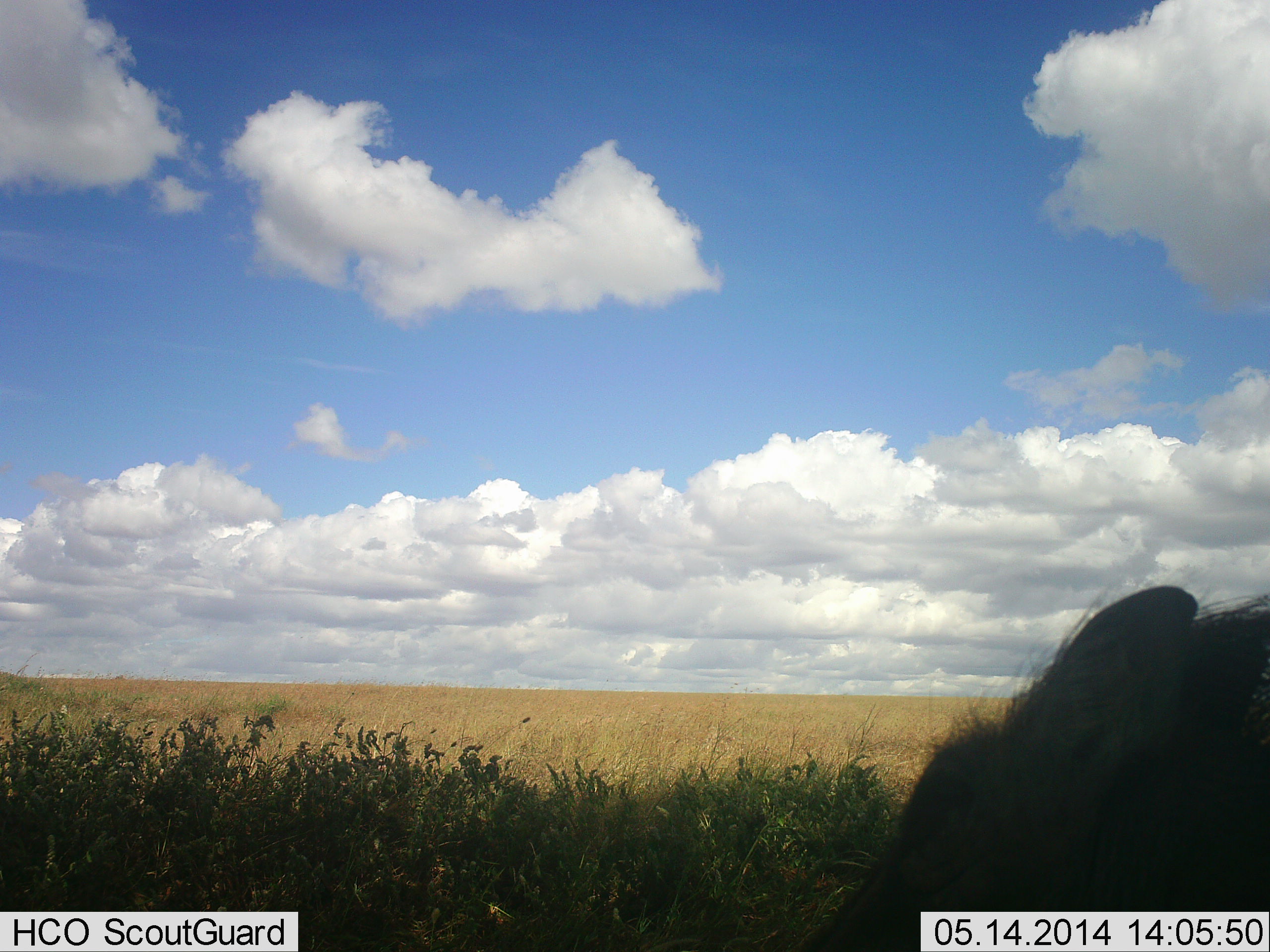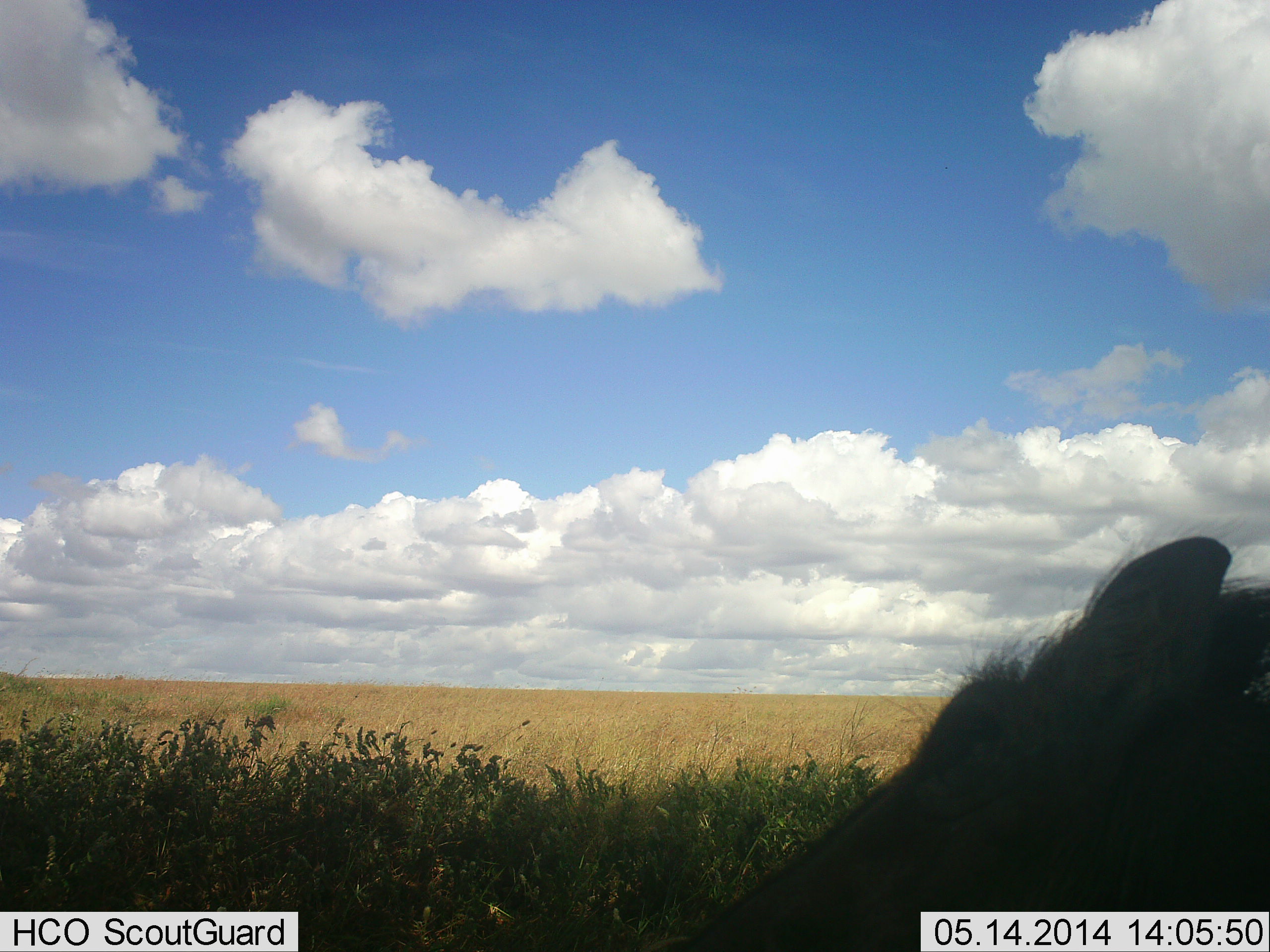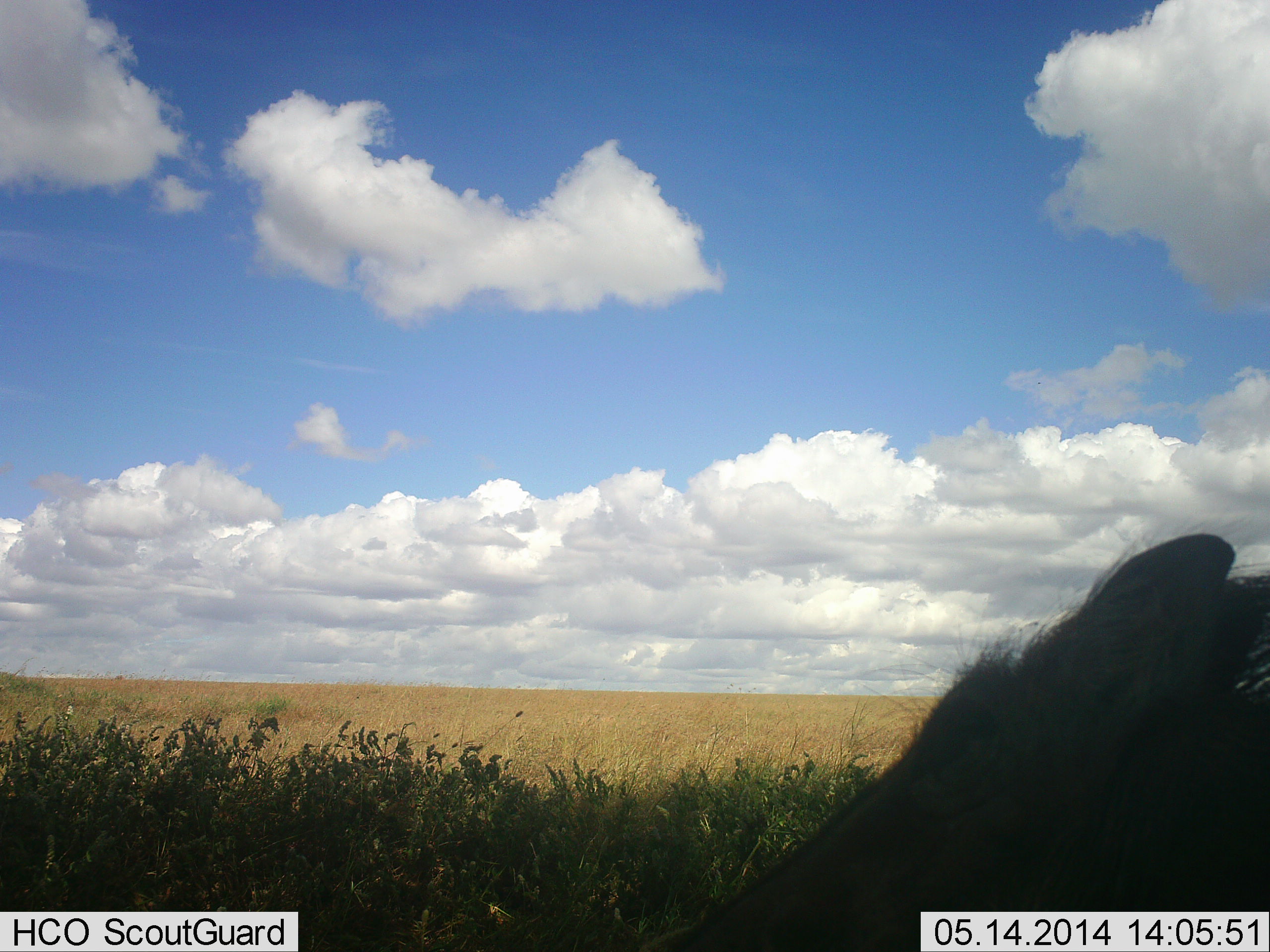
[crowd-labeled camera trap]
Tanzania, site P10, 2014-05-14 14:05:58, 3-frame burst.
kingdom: Animalia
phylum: Chordata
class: Mammalia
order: Artiodactyla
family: Suidae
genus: Phacochoerus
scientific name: Phacochoerus africanus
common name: warthog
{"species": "warthog (Phacochoerus africanus)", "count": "1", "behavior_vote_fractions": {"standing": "70%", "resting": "20%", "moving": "0%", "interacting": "0%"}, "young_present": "0%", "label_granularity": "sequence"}